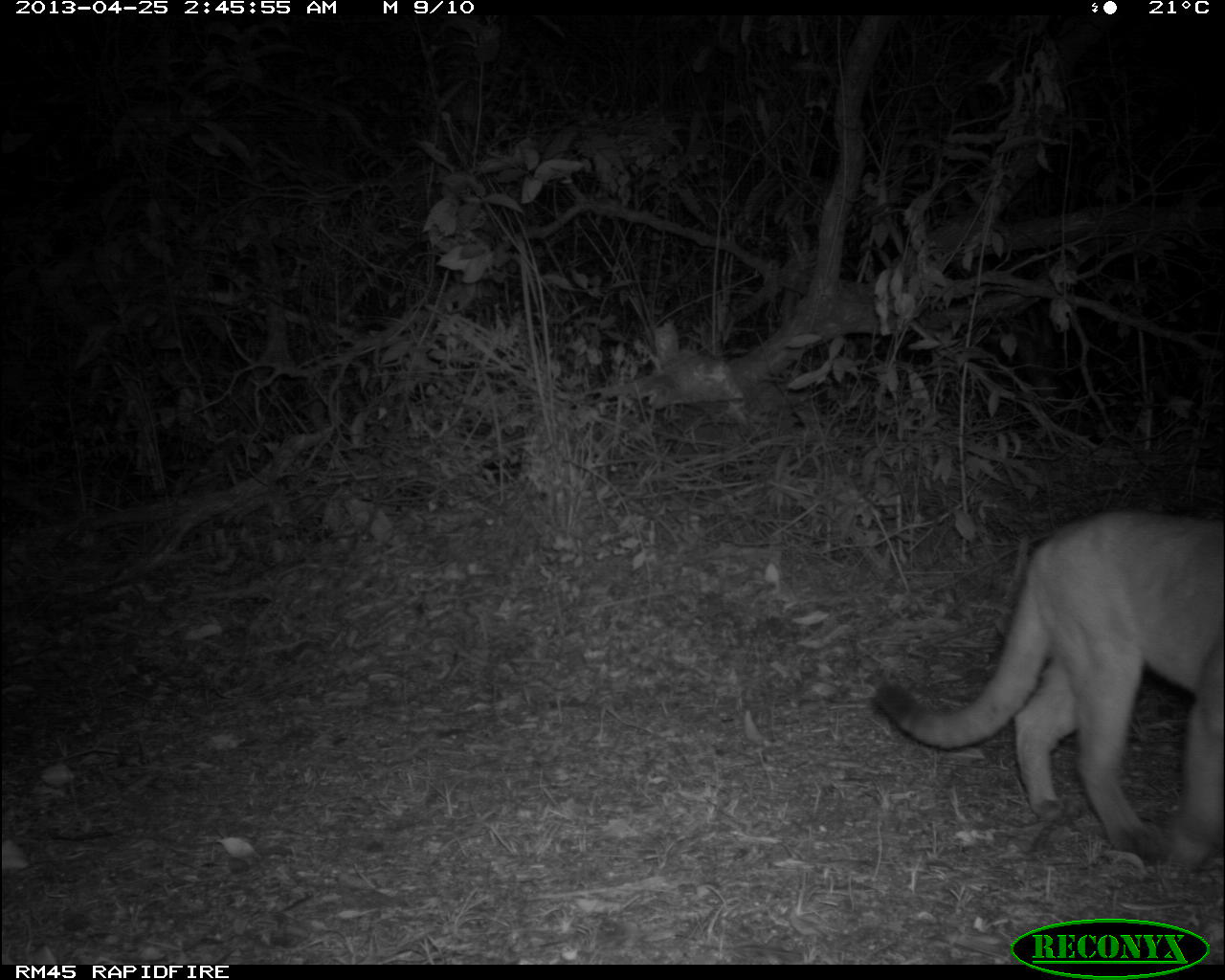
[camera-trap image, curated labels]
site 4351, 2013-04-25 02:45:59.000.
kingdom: Animalia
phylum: Chordata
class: Mammalia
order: Carnivora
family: Felidae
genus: Puma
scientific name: Puma concolor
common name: mountain lion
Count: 1.